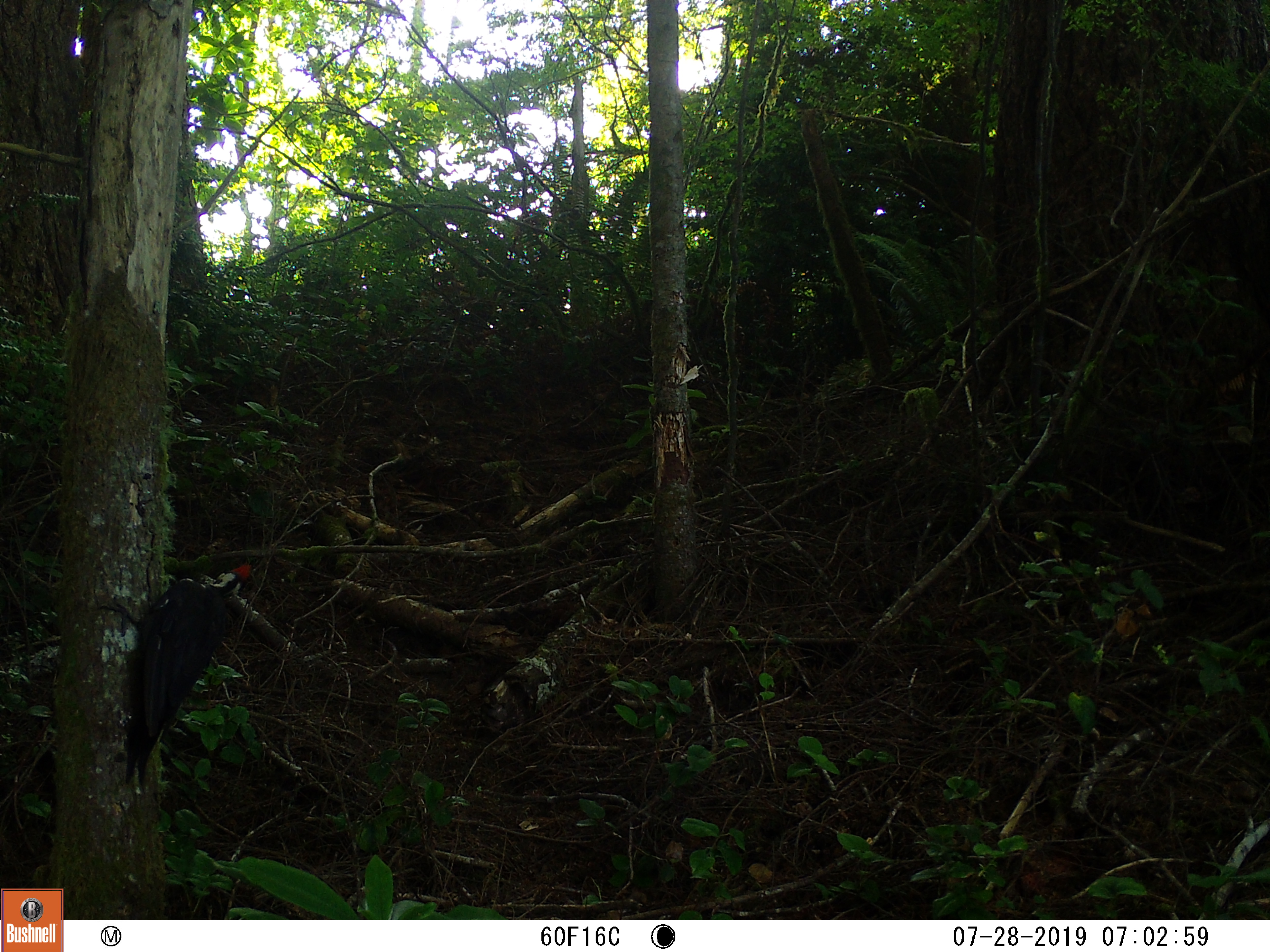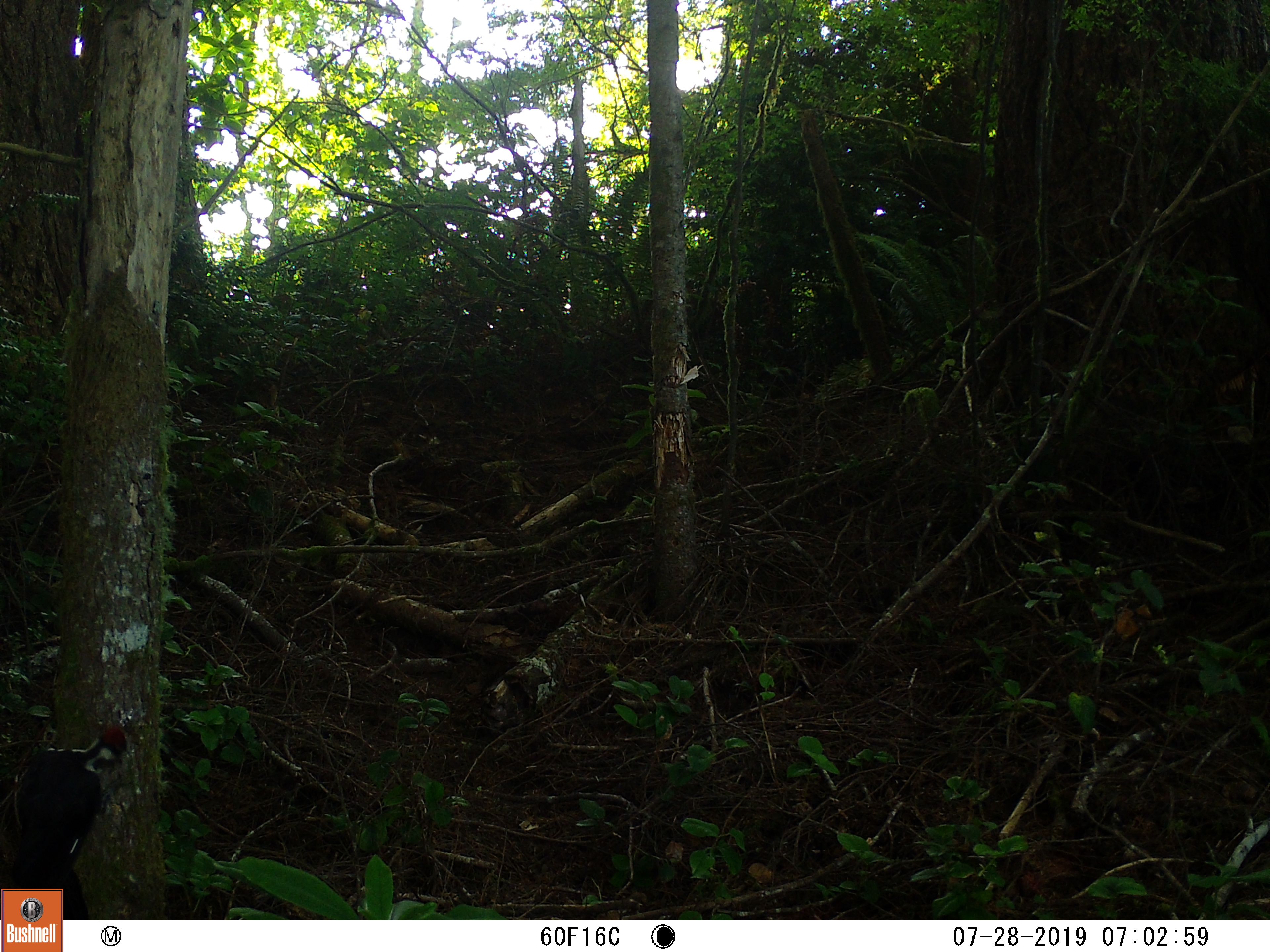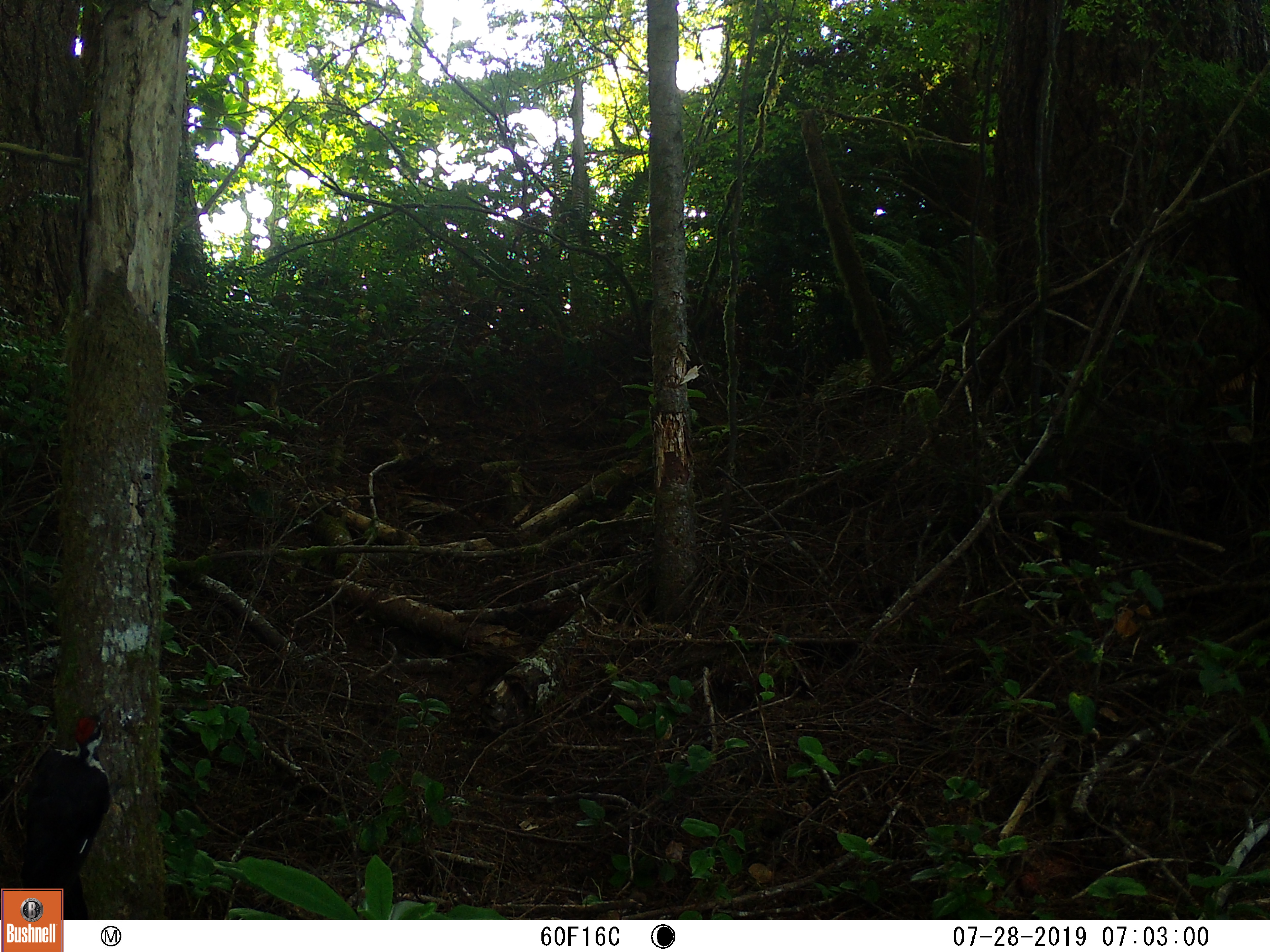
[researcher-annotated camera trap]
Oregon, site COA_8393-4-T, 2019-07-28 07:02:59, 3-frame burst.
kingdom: Animalia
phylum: Chordata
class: Aves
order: Piciformes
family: Picidae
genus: Dryocopus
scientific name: Dryocopus pileatus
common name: pileated woodpecker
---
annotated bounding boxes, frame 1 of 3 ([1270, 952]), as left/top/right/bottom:
pileated woodpecker: 119/550/264/787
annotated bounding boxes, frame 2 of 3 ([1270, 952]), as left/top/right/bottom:
pileated woodpecker: 10/724/130/886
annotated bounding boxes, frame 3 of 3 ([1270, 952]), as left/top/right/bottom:
pileated woodpecker: 19/711/122/884